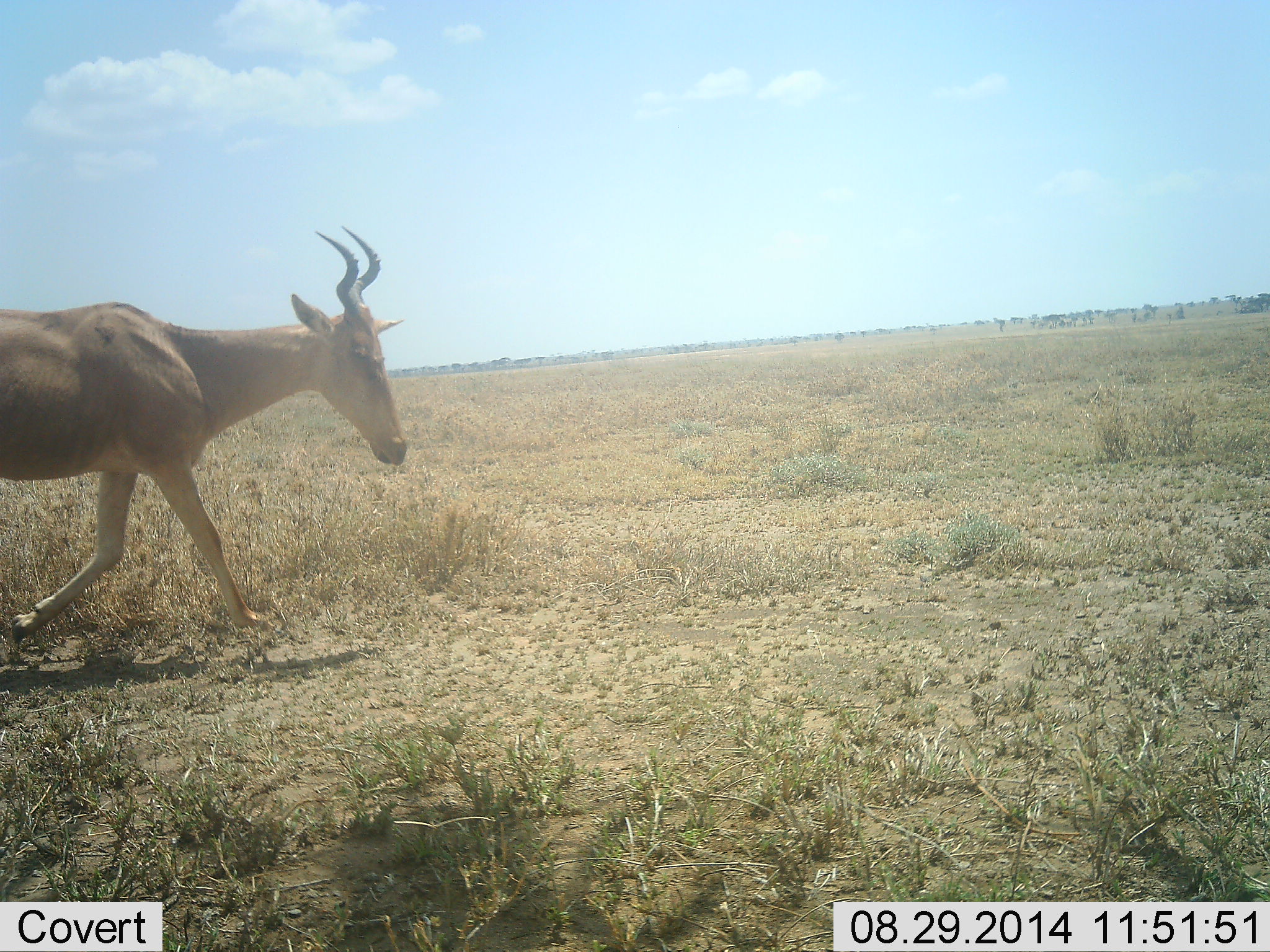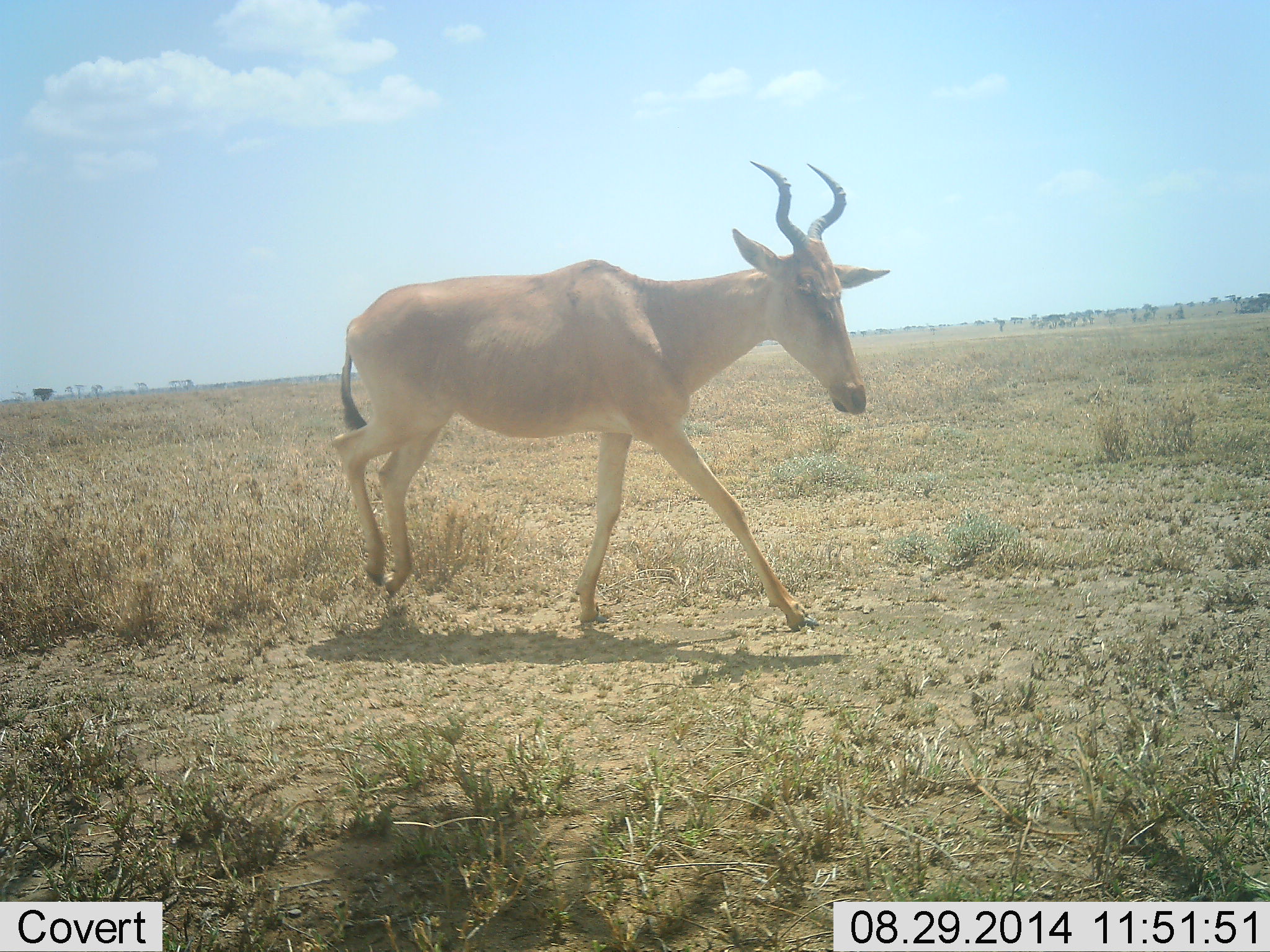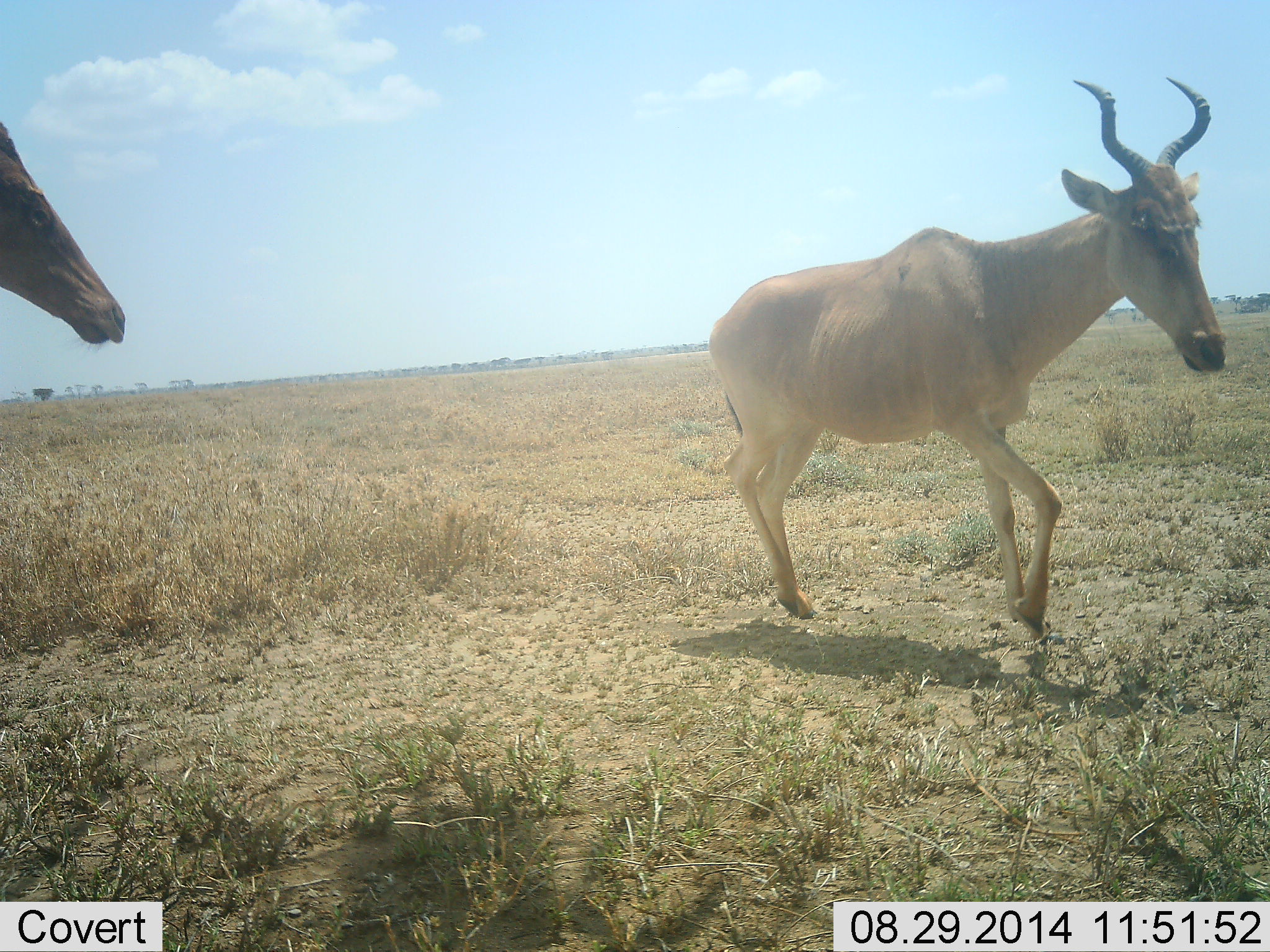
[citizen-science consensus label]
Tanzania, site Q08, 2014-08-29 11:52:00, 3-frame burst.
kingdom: Animalia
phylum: Chordata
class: Mammalia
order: Artiodactyla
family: Bovidae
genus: Alcelaphus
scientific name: Alcelaphus buselaphus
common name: hartebeest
Hartebeest (Alcelaphus buselaphus), count 2. Behavior (volunteer vote fractions): standing 0%, resting 0%, moving 100%, interacting 0%. Young present (vote fraction): 0%. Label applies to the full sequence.